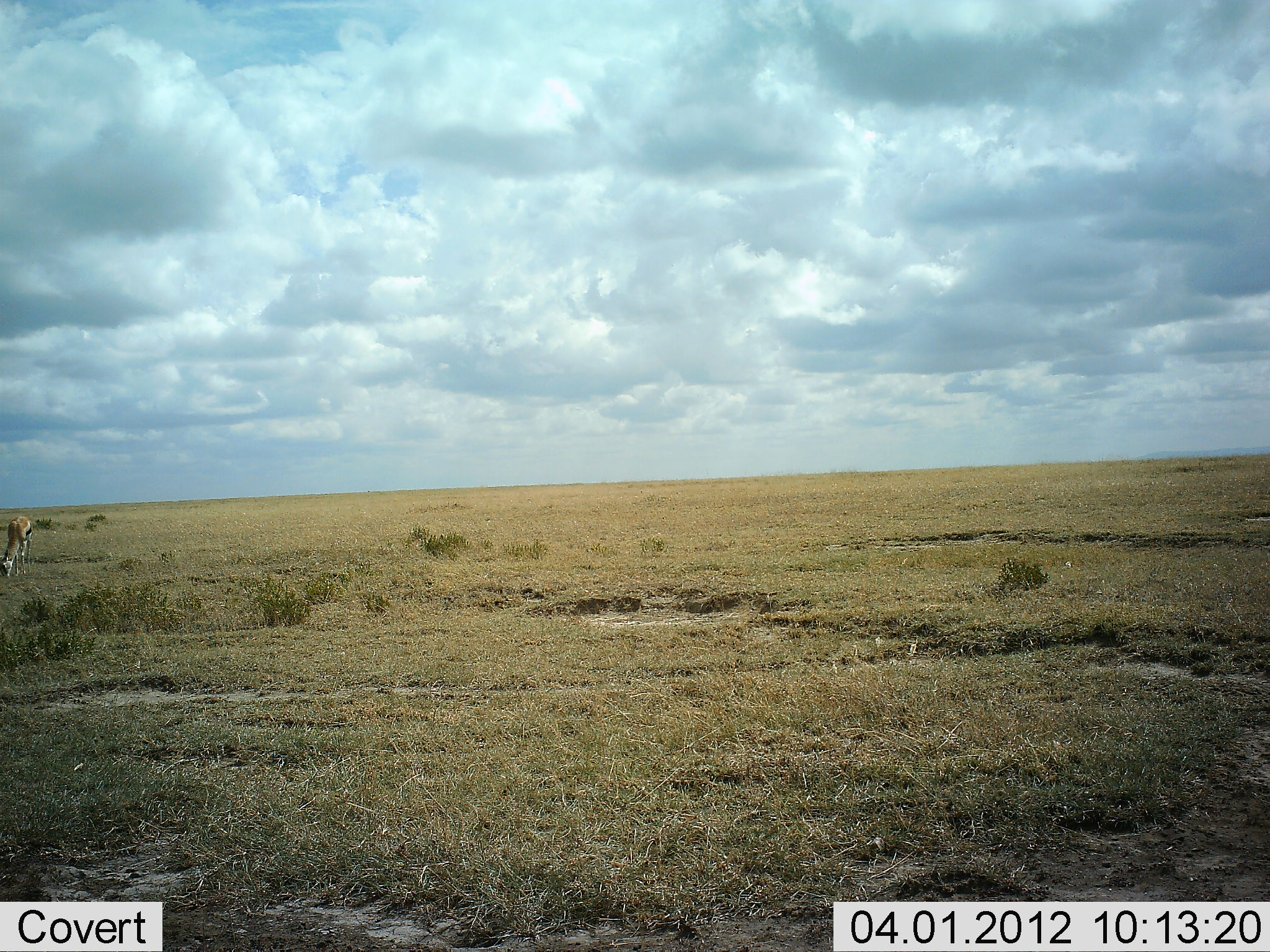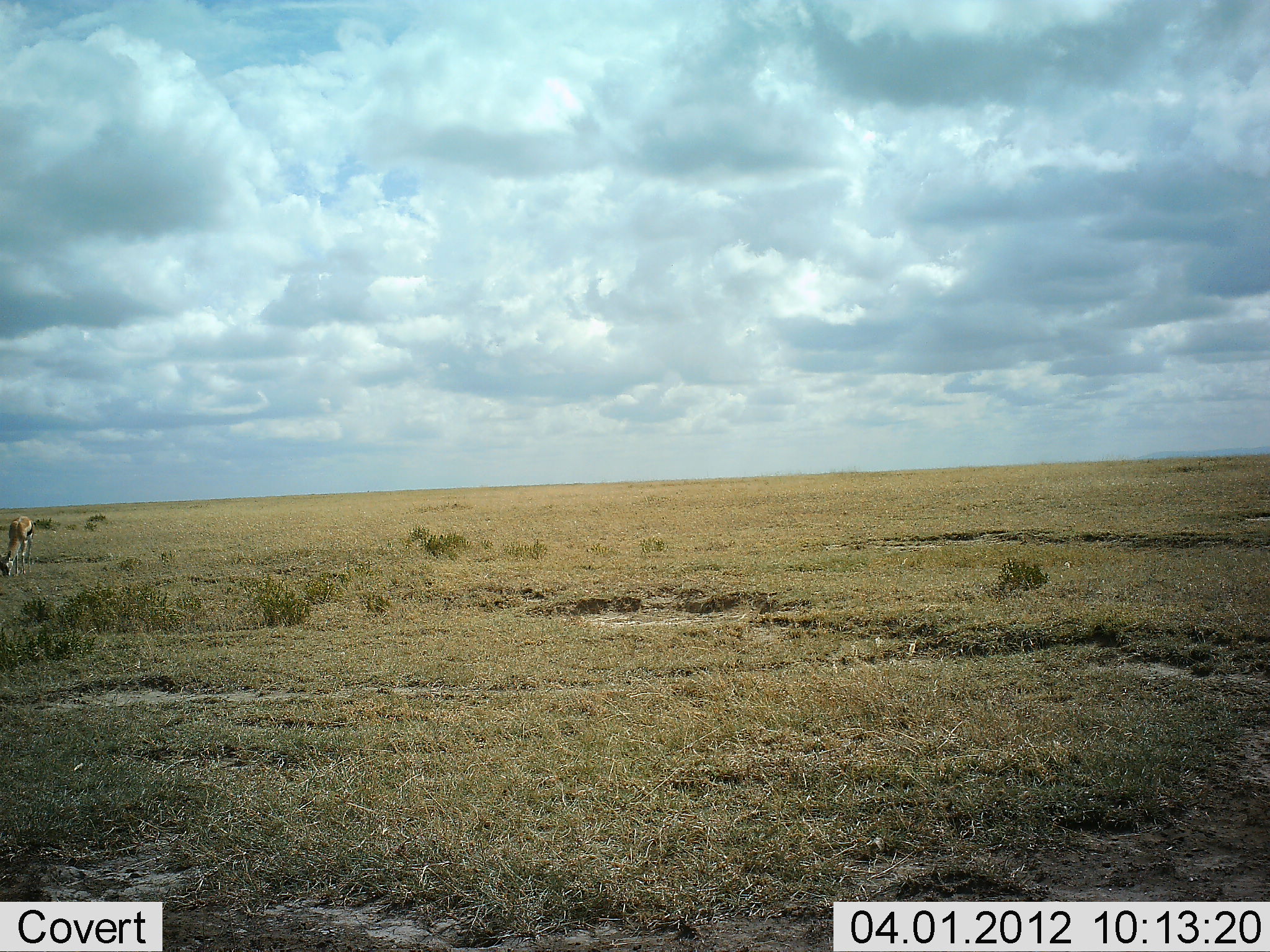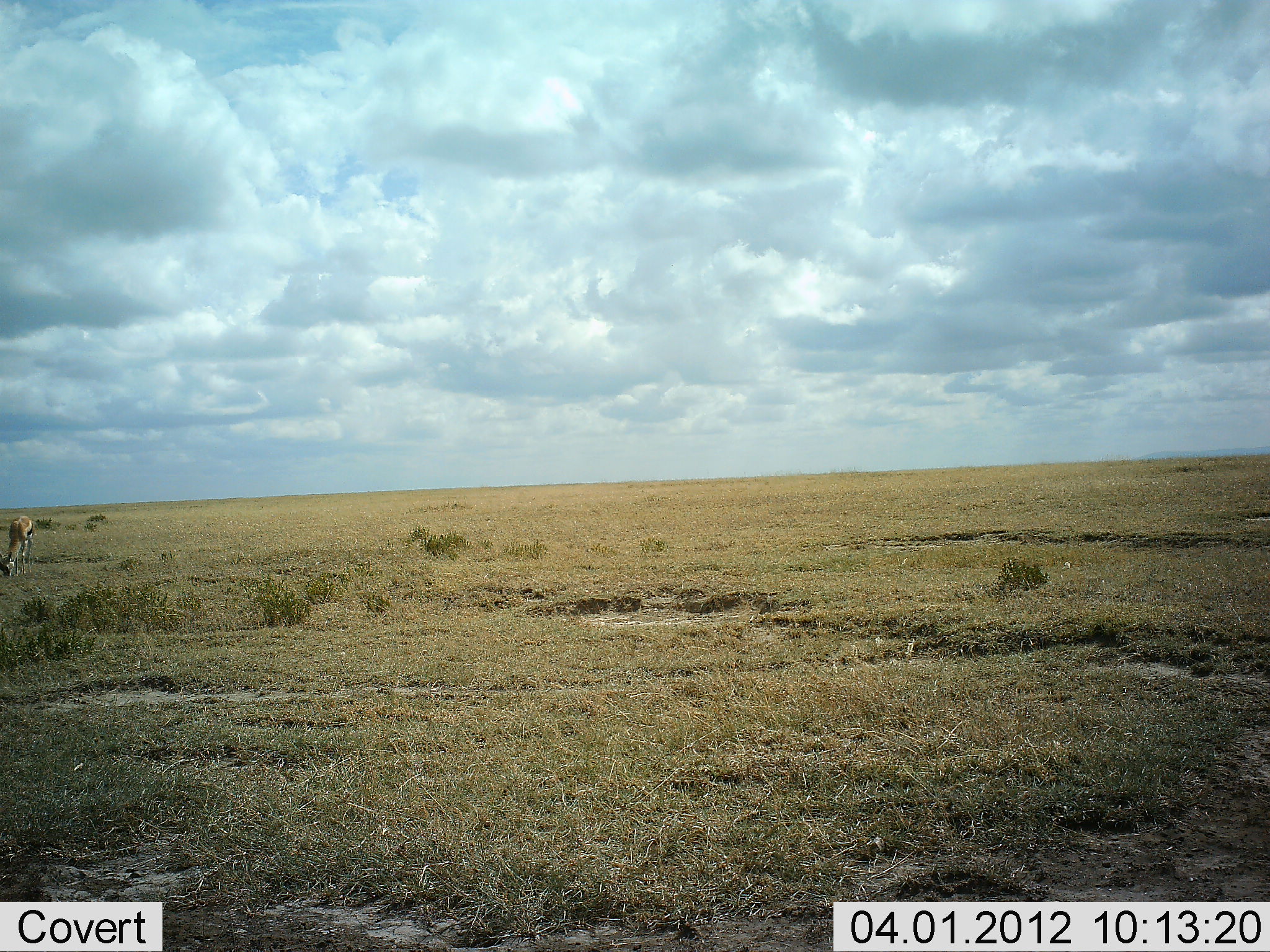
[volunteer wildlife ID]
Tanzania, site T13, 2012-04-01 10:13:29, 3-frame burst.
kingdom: Animalia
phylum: Chordata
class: Mammalia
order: Artiodactyla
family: Bovidae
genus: Eudorcas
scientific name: Eudorcas thomsonii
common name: thomson's gazelle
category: gazellethomsons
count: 1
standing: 38%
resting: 0%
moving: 5%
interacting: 0%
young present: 0%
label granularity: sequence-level